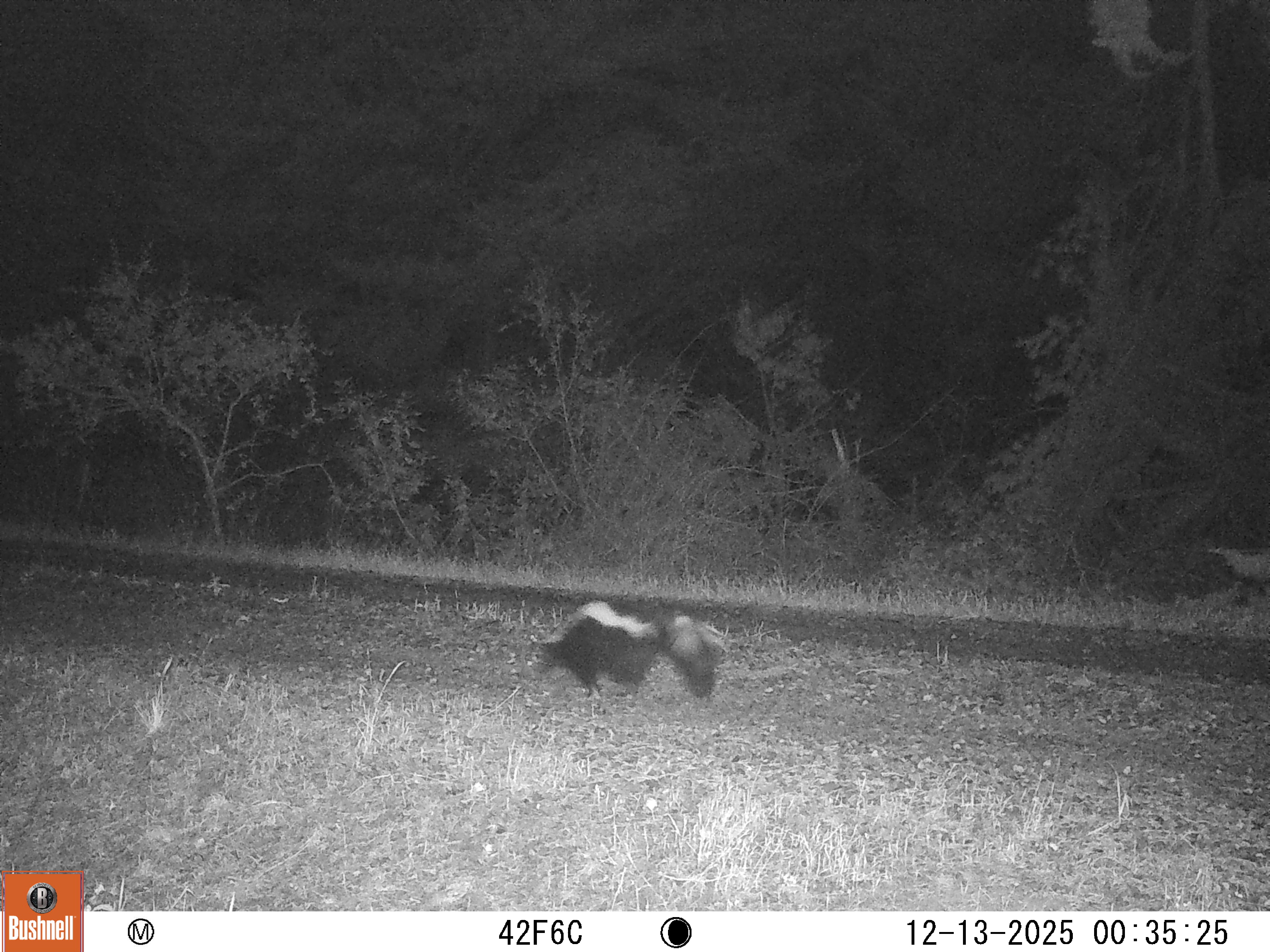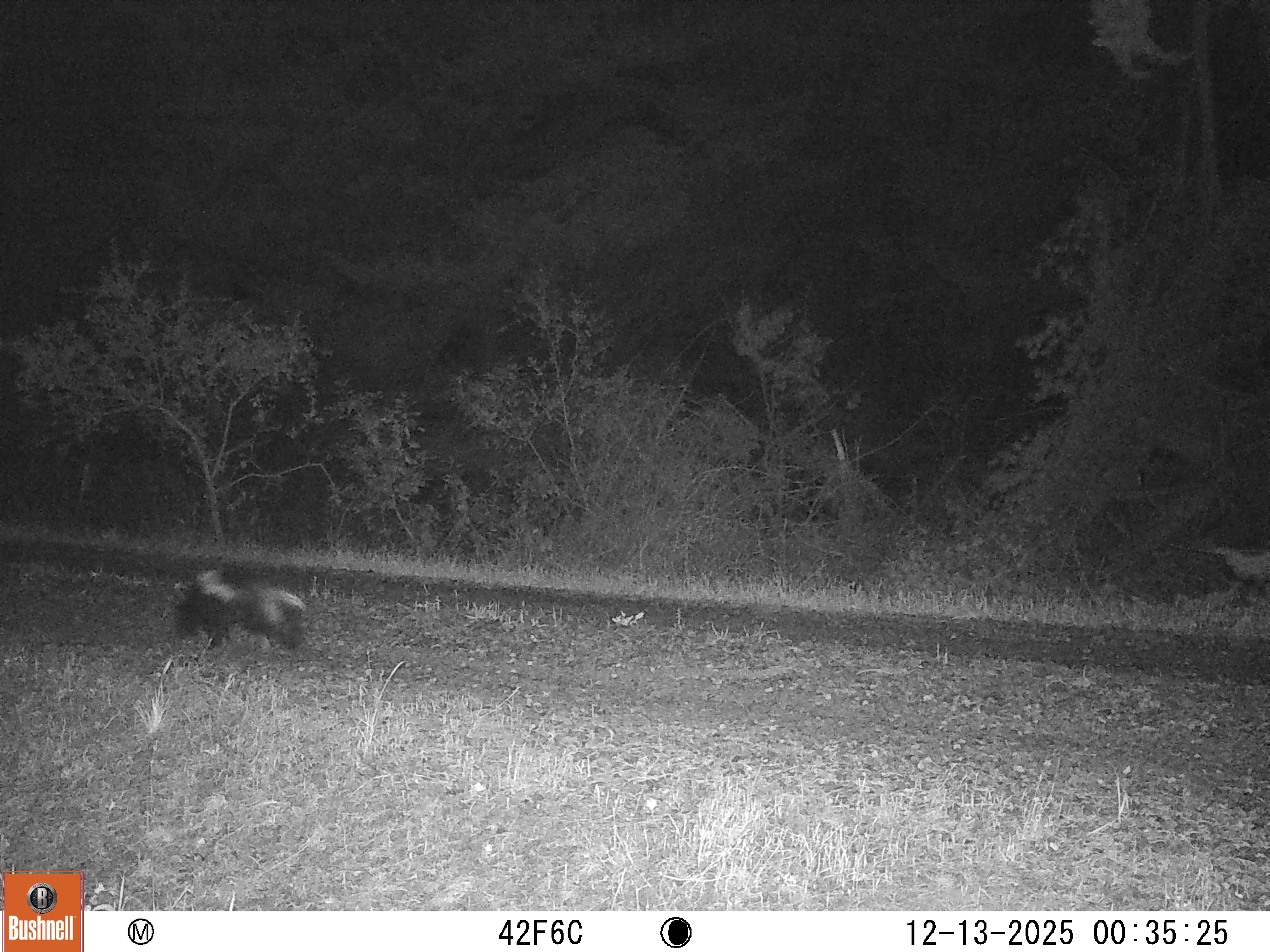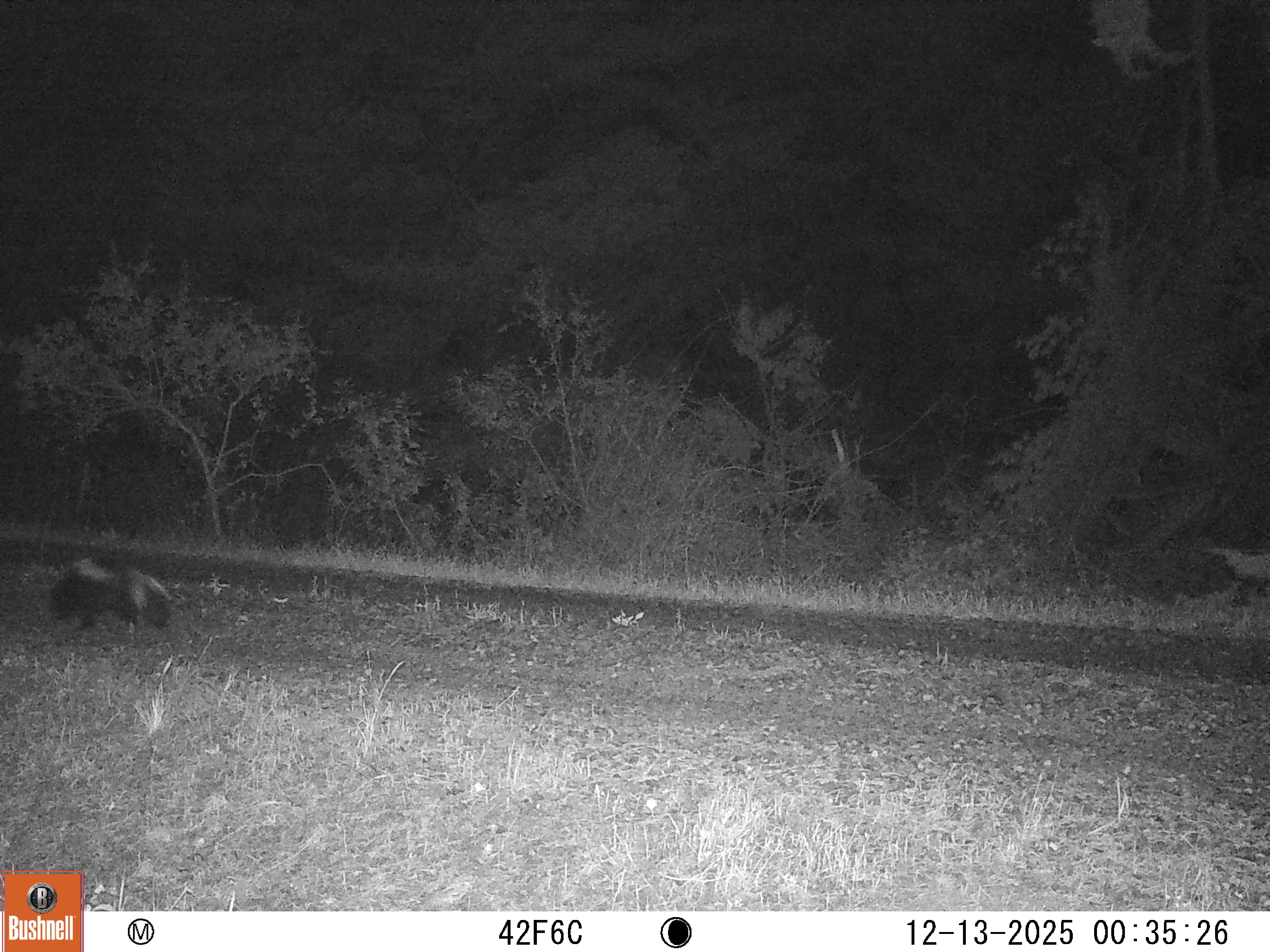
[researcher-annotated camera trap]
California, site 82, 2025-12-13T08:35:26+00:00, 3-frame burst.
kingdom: Animalia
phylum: Chordata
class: Mammalia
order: Carnivora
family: Mephitidae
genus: Mephitis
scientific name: Mephitis mephitis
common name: striped skunk